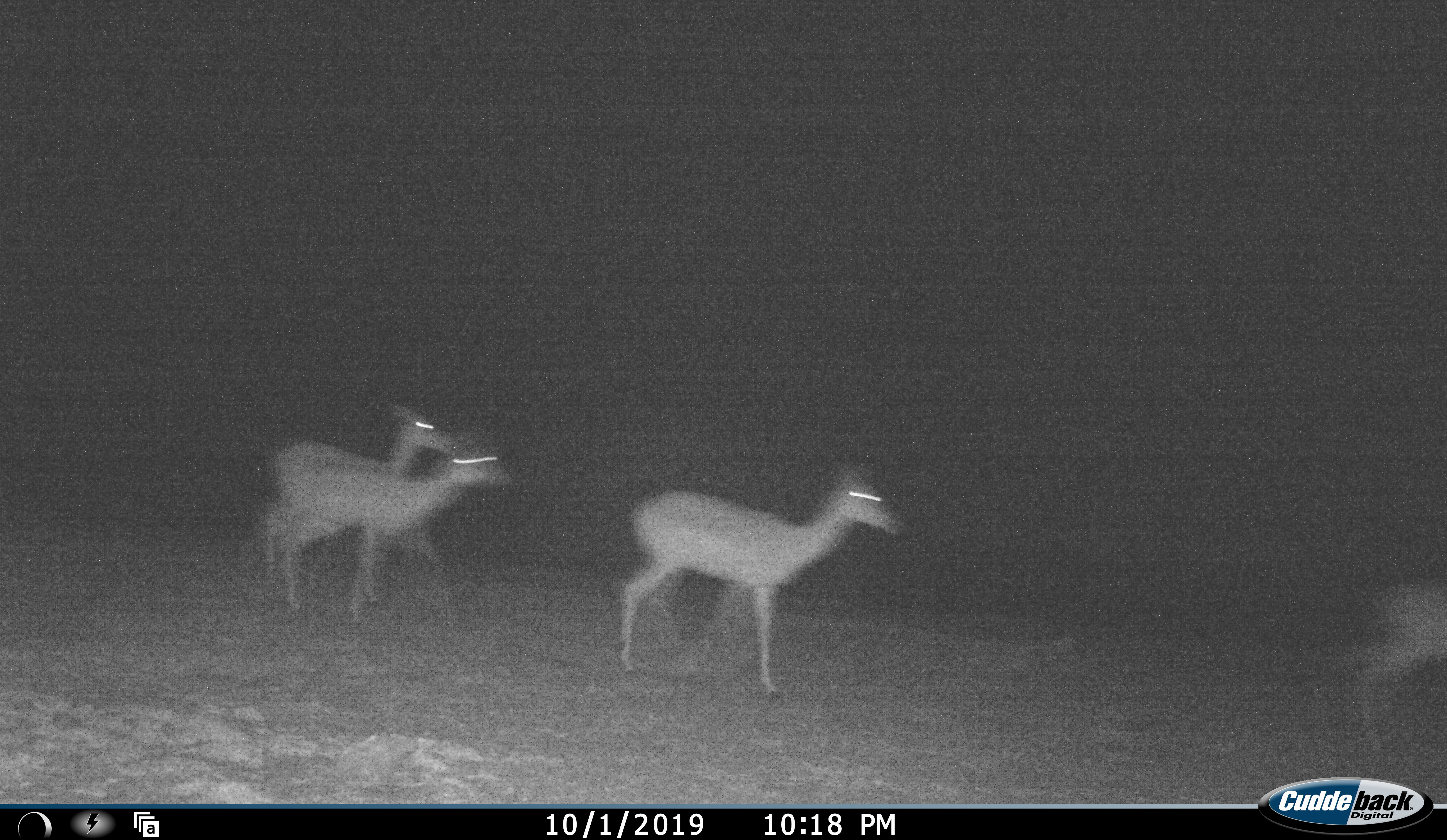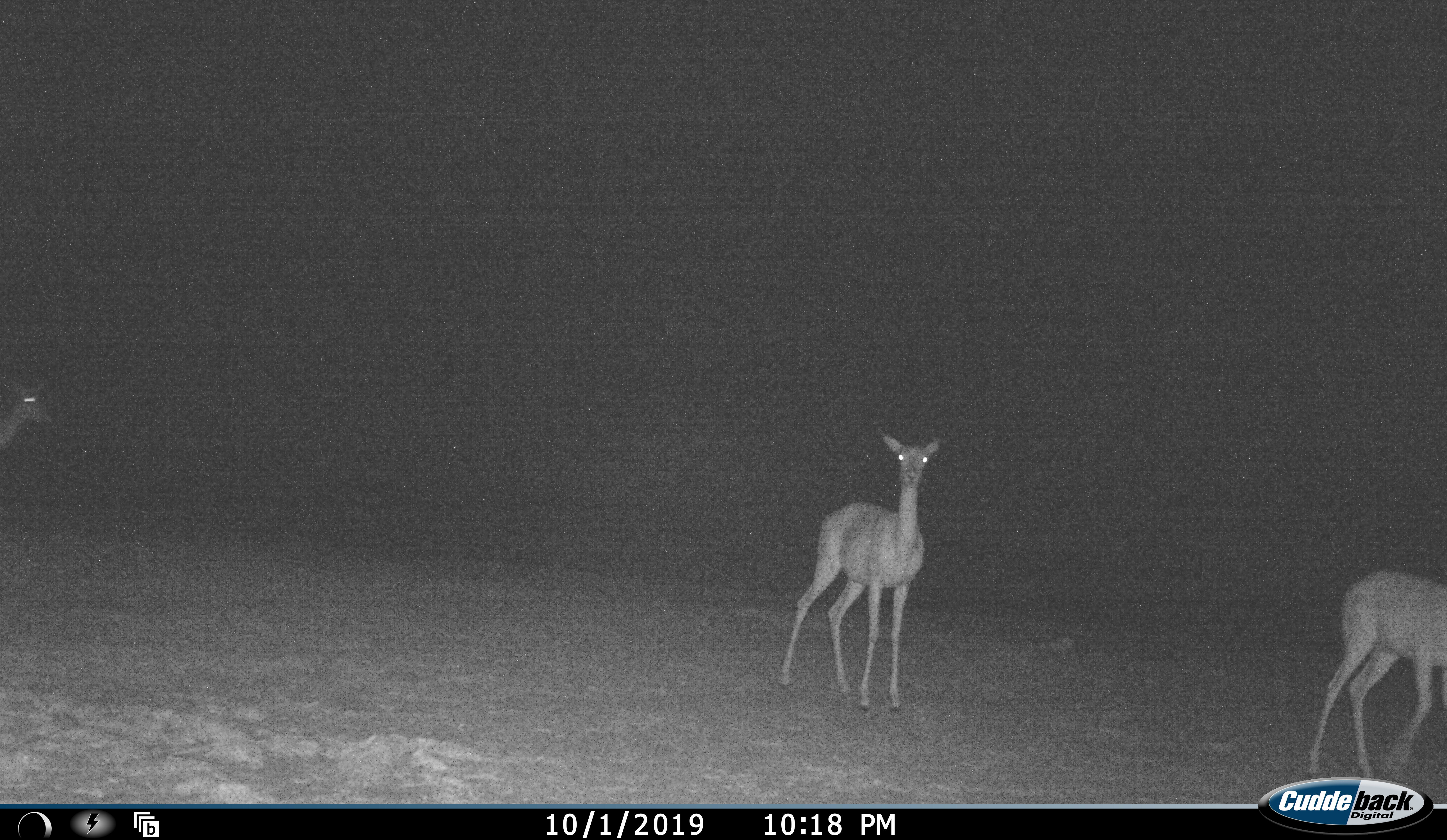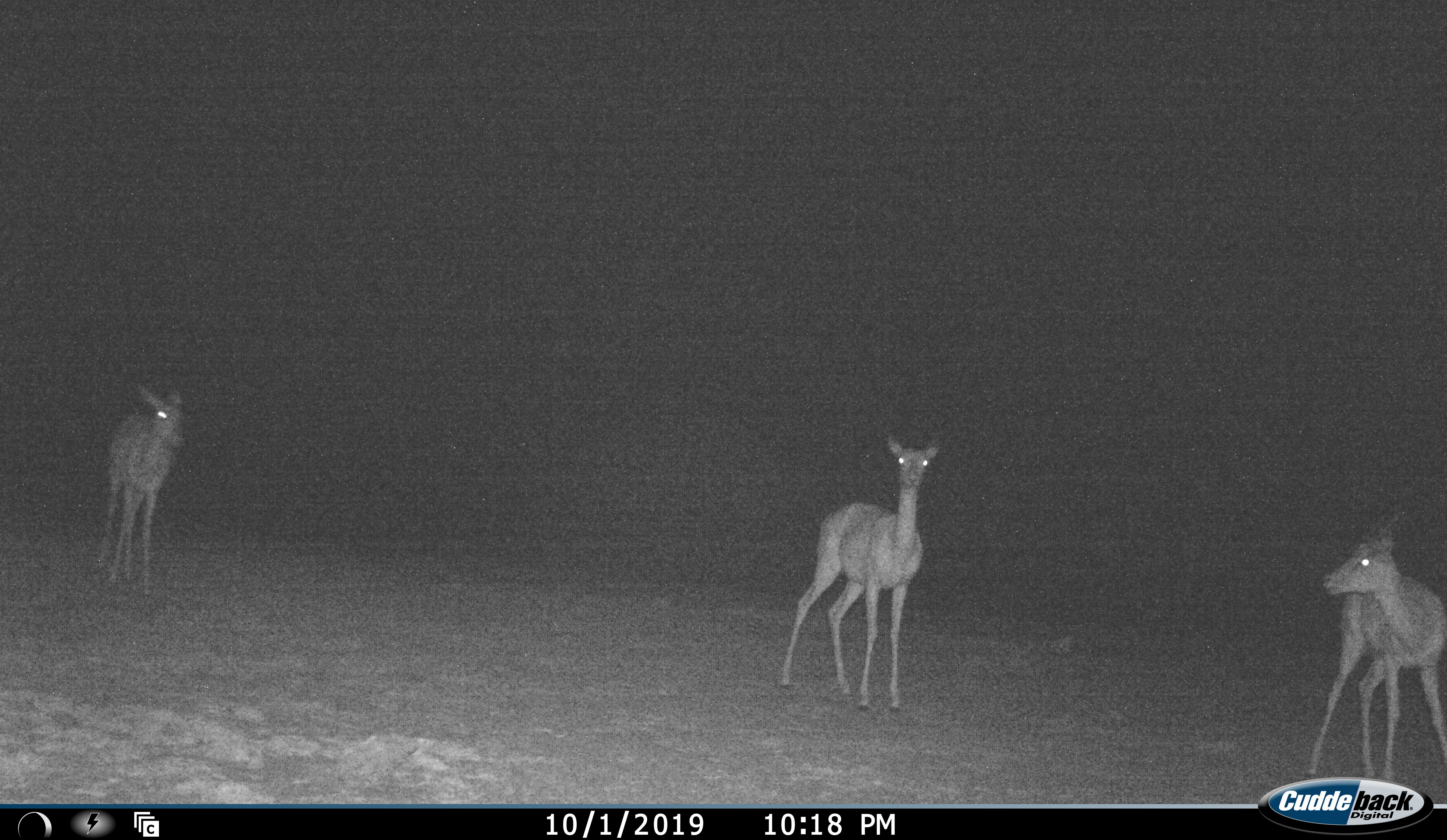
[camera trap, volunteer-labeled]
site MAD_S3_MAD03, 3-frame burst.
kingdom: Animalia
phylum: Chordata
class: Mammalia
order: Artiodactyla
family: Bovidae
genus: Aepyceros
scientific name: Aepyceros melampus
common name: impala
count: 5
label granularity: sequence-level